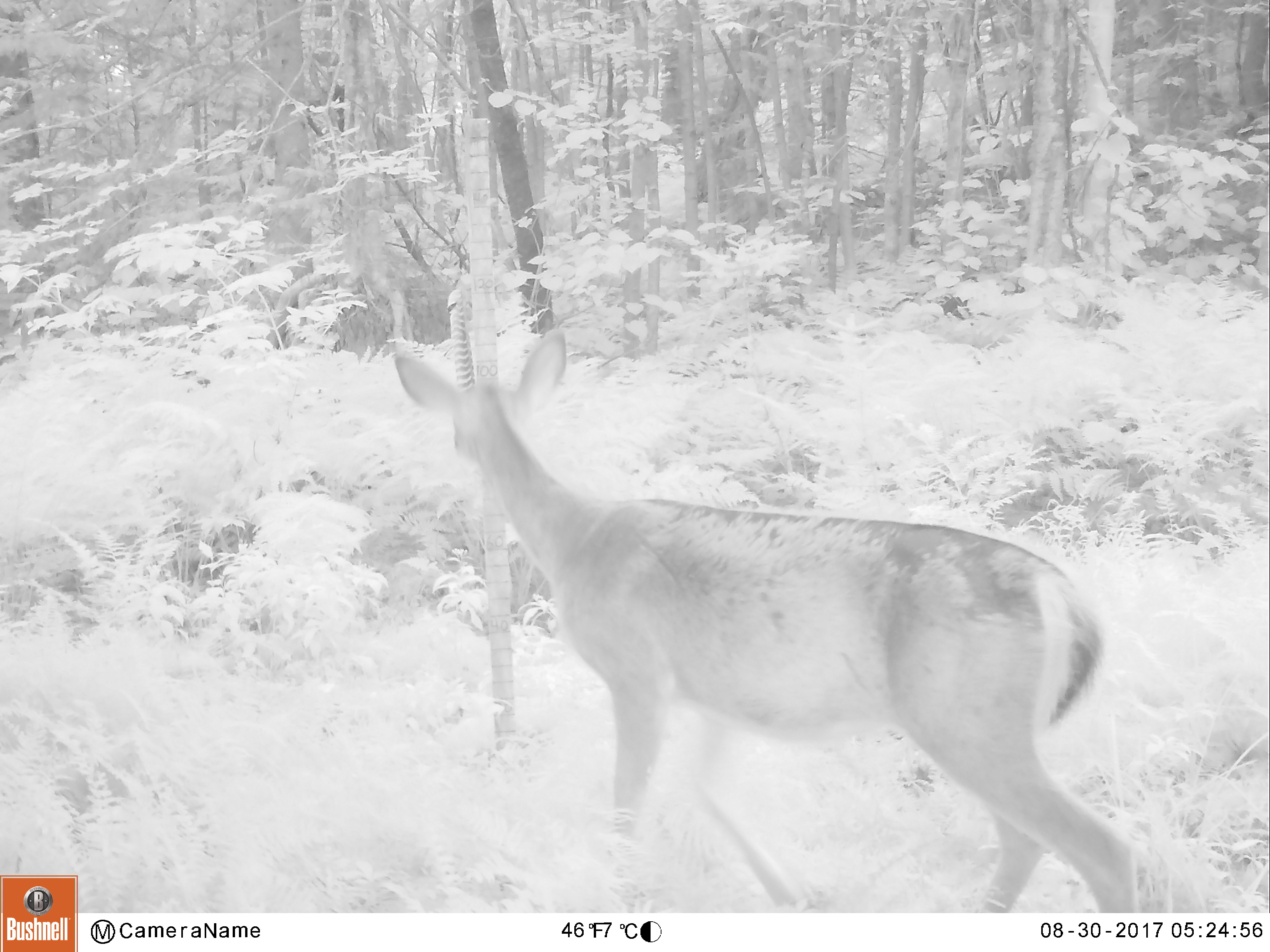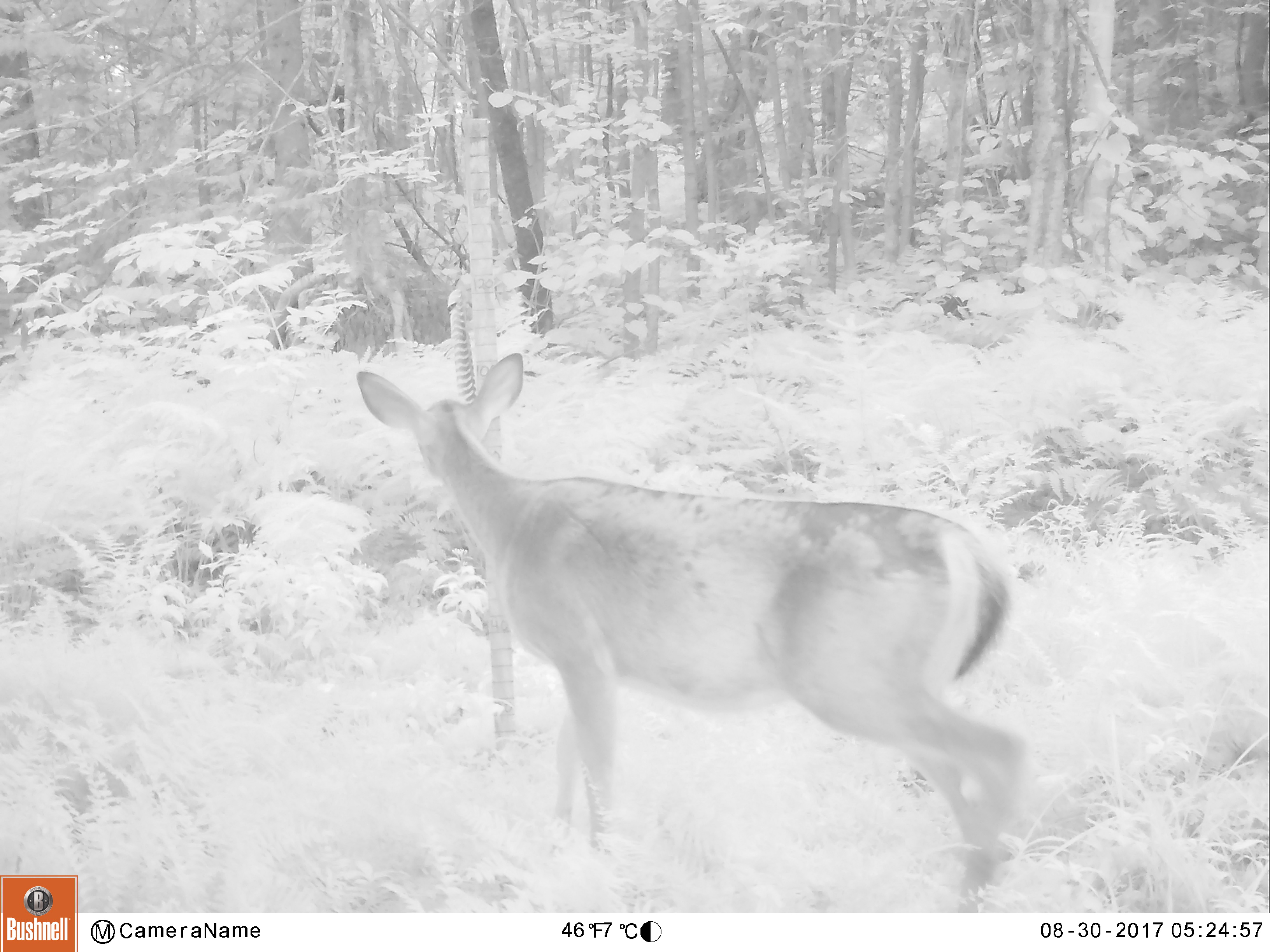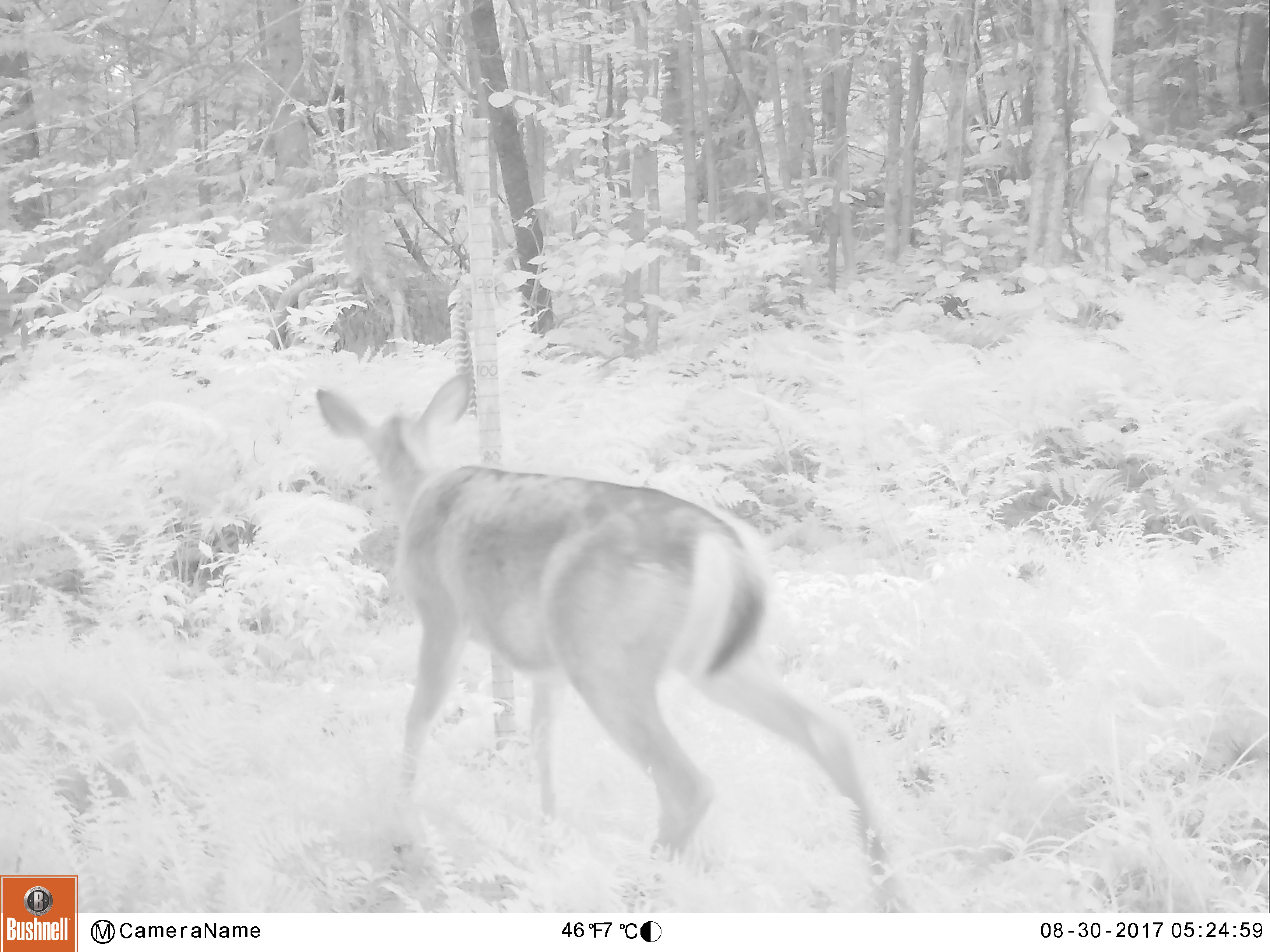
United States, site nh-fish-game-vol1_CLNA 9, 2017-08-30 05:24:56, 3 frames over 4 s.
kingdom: Animalia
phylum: Chordata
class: Mammalia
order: Artiodactyla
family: Cervidae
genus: Odocoileus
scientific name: Odocoileus virginianus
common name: white-tailed deer